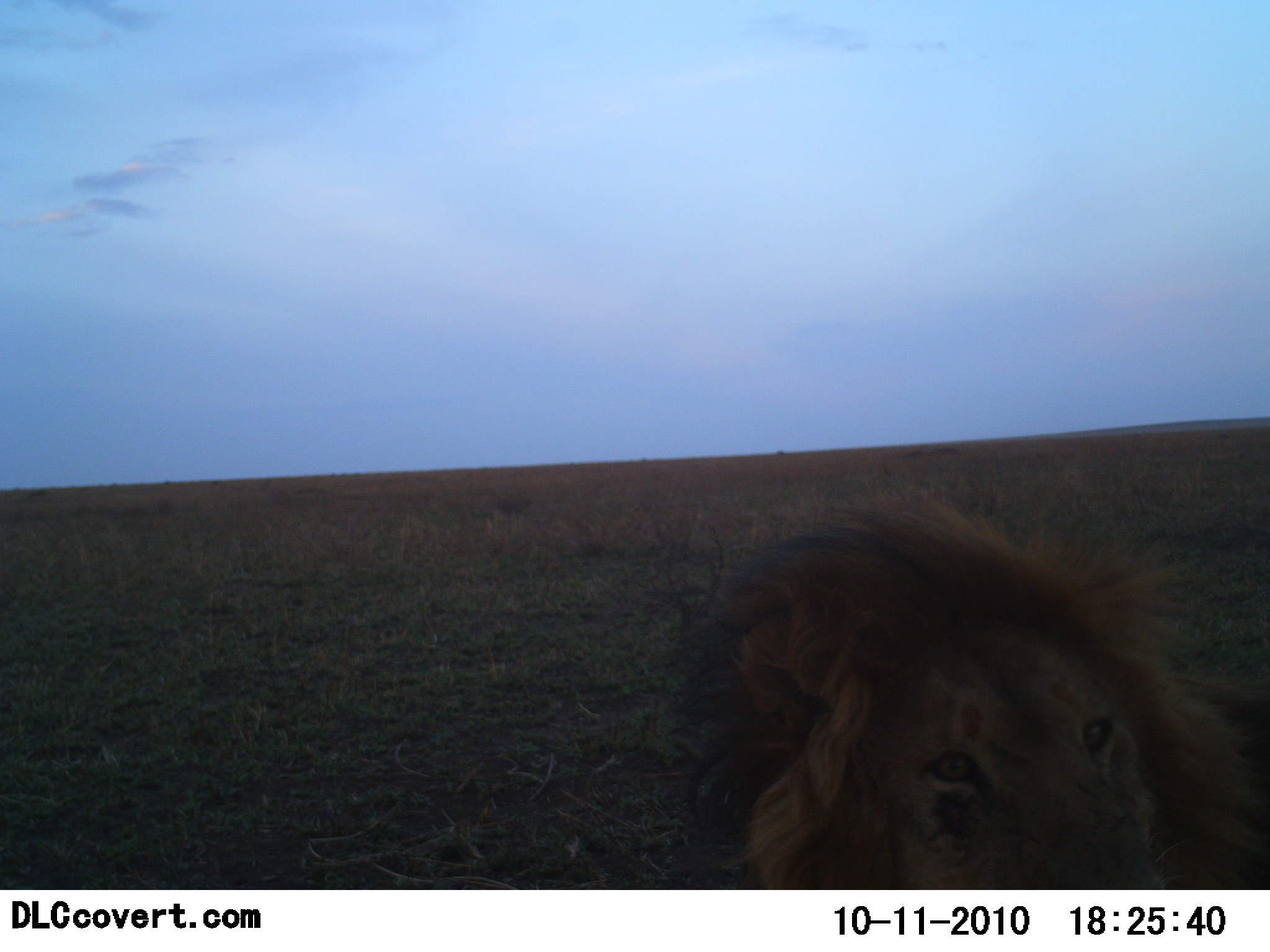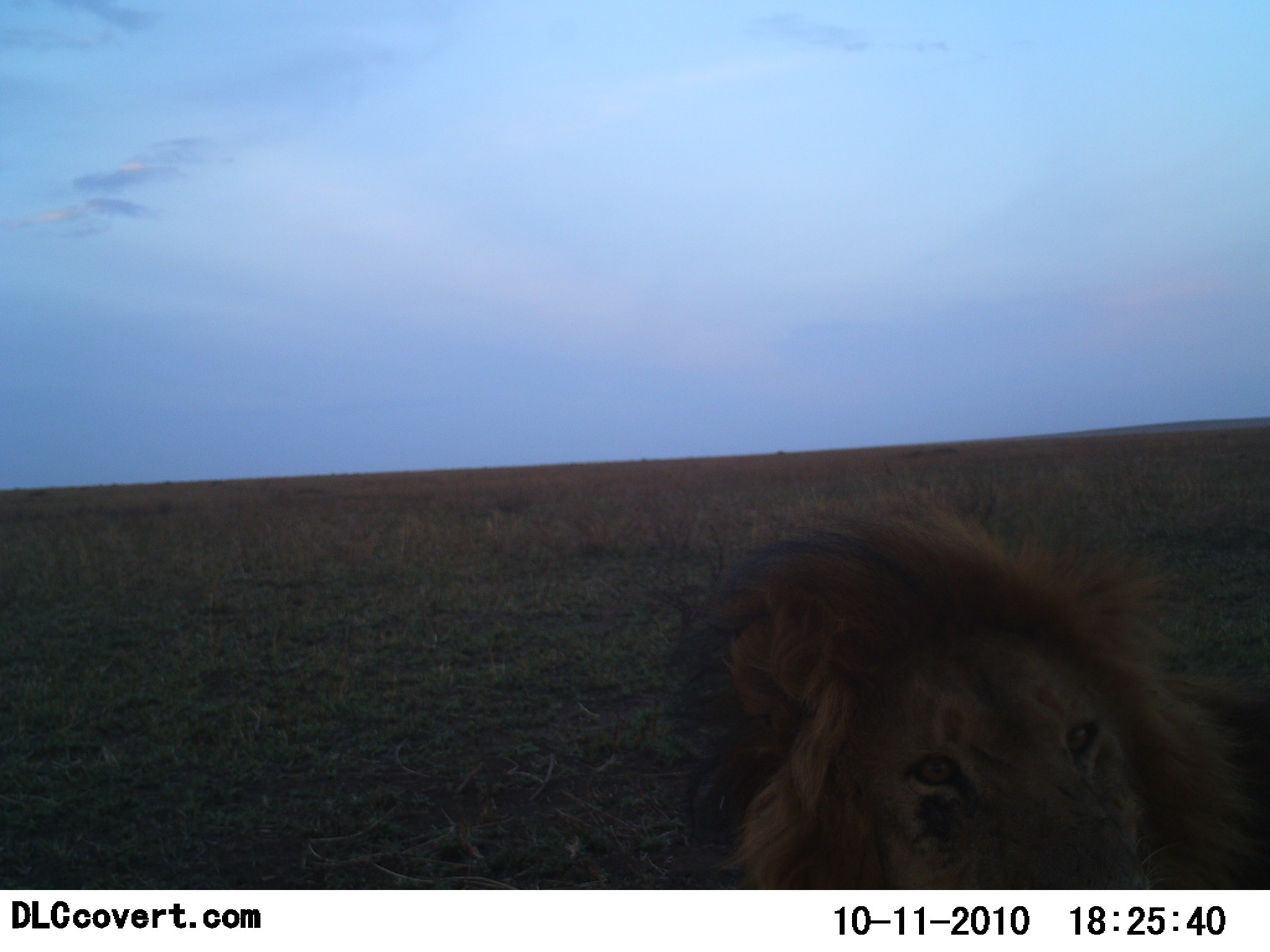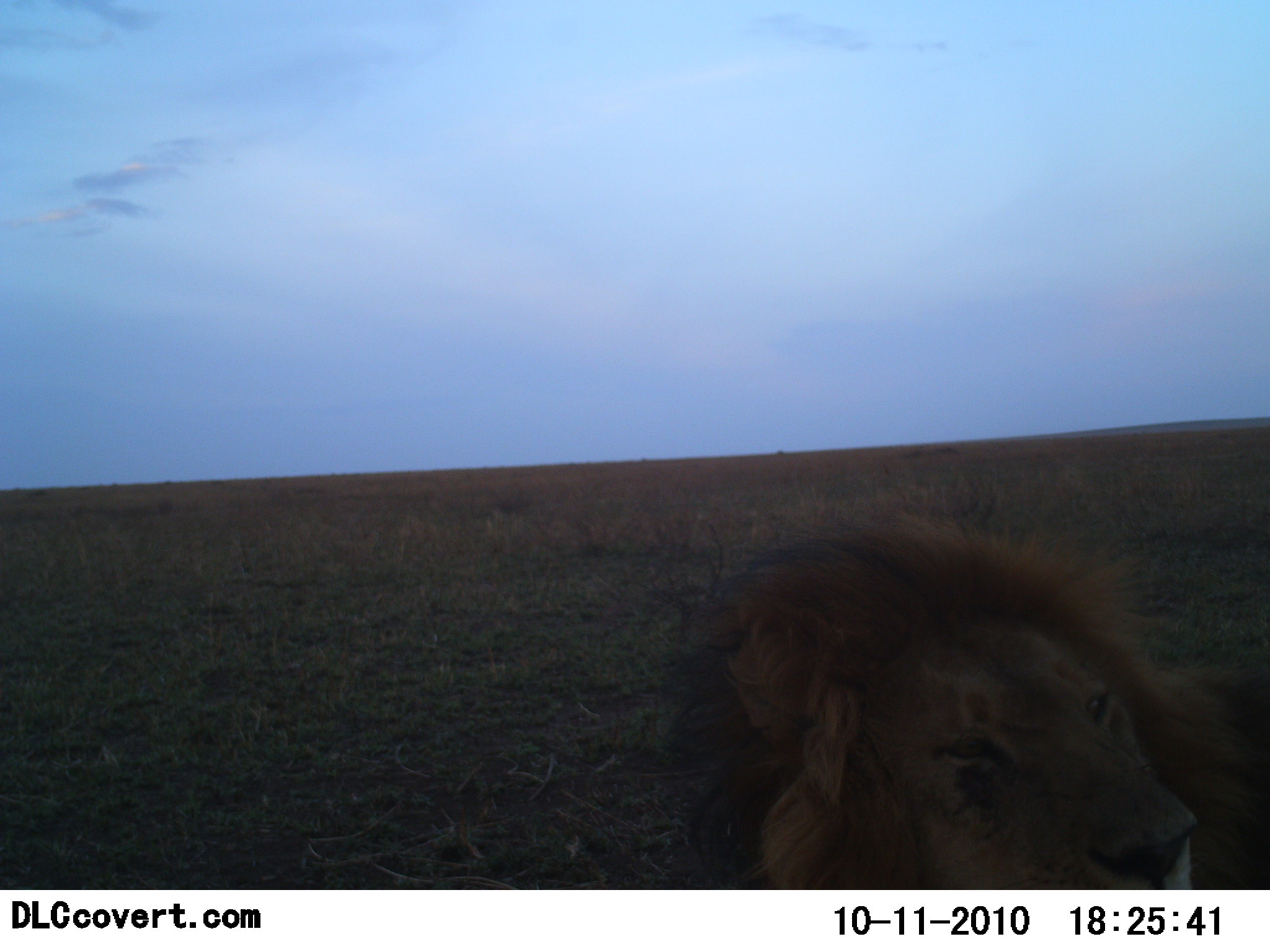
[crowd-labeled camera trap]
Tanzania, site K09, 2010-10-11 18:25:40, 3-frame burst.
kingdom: Animalia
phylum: Chordata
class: Mammalia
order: Carnivora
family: Felidae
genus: Panthera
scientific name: Panthera leo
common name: lion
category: lionmale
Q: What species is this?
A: Lionmale (lion) (Panthera leo).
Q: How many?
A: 1.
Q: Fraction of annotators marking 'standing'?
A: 12%.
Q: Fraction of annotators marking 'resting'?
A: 82%.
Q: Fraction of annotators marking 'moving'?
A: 0%.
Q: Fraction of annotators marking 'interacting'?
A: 12%.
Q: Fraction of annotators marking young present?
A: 0%.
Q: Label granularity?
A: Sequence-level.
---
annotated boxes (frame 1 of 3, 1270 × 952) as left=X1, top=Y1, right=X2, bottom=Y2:
animal: left=678, top=494, right=1270, bottom=885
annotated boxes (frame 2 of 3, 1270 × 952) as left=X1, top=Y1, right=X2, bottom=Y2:
animal: left=671, top=487, right=1270, bottom=889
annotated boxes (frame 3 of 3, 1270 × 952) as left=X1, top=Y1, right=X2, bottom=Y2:
animal: left=678, top=505, right=1270, bottom=888